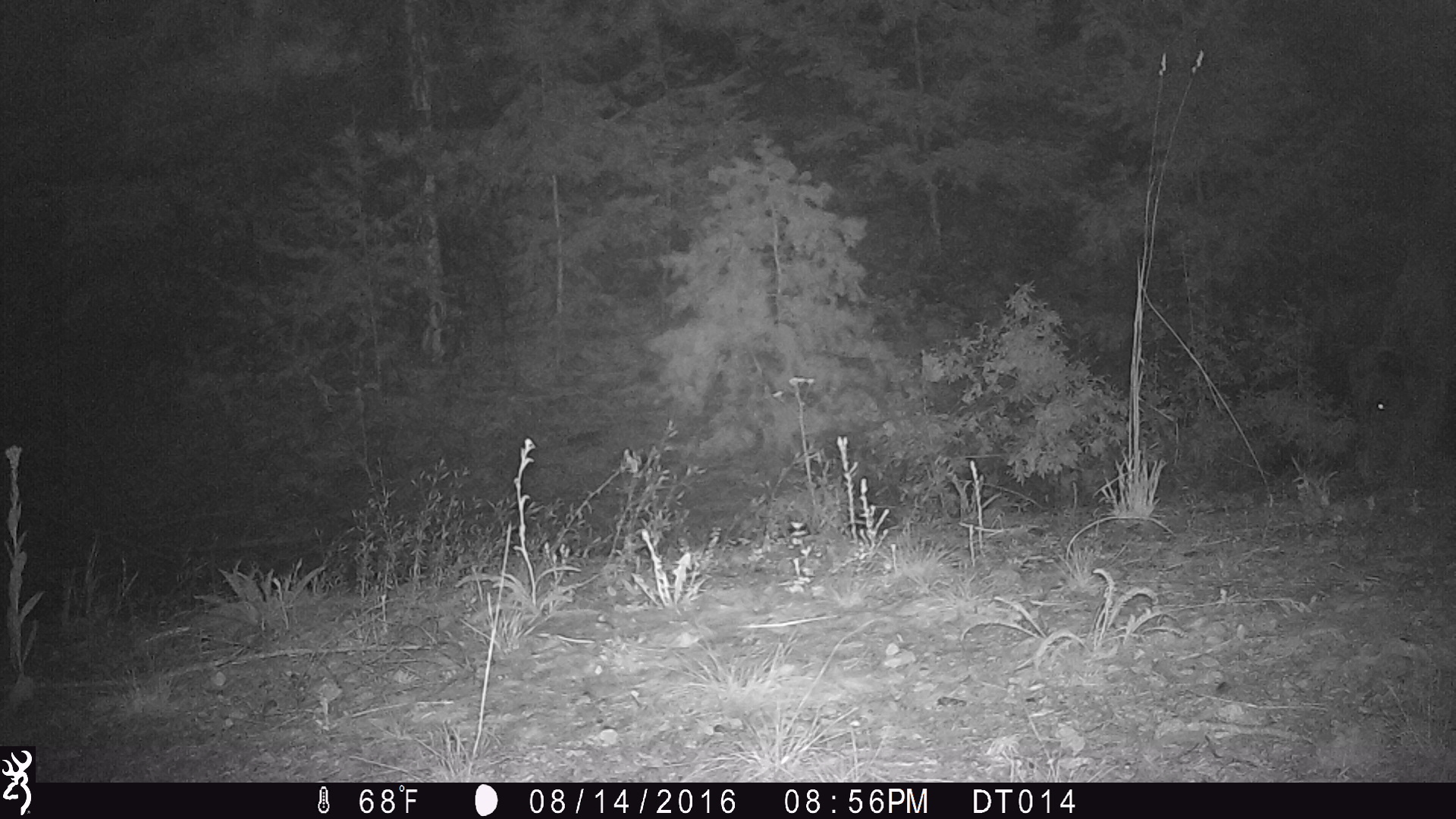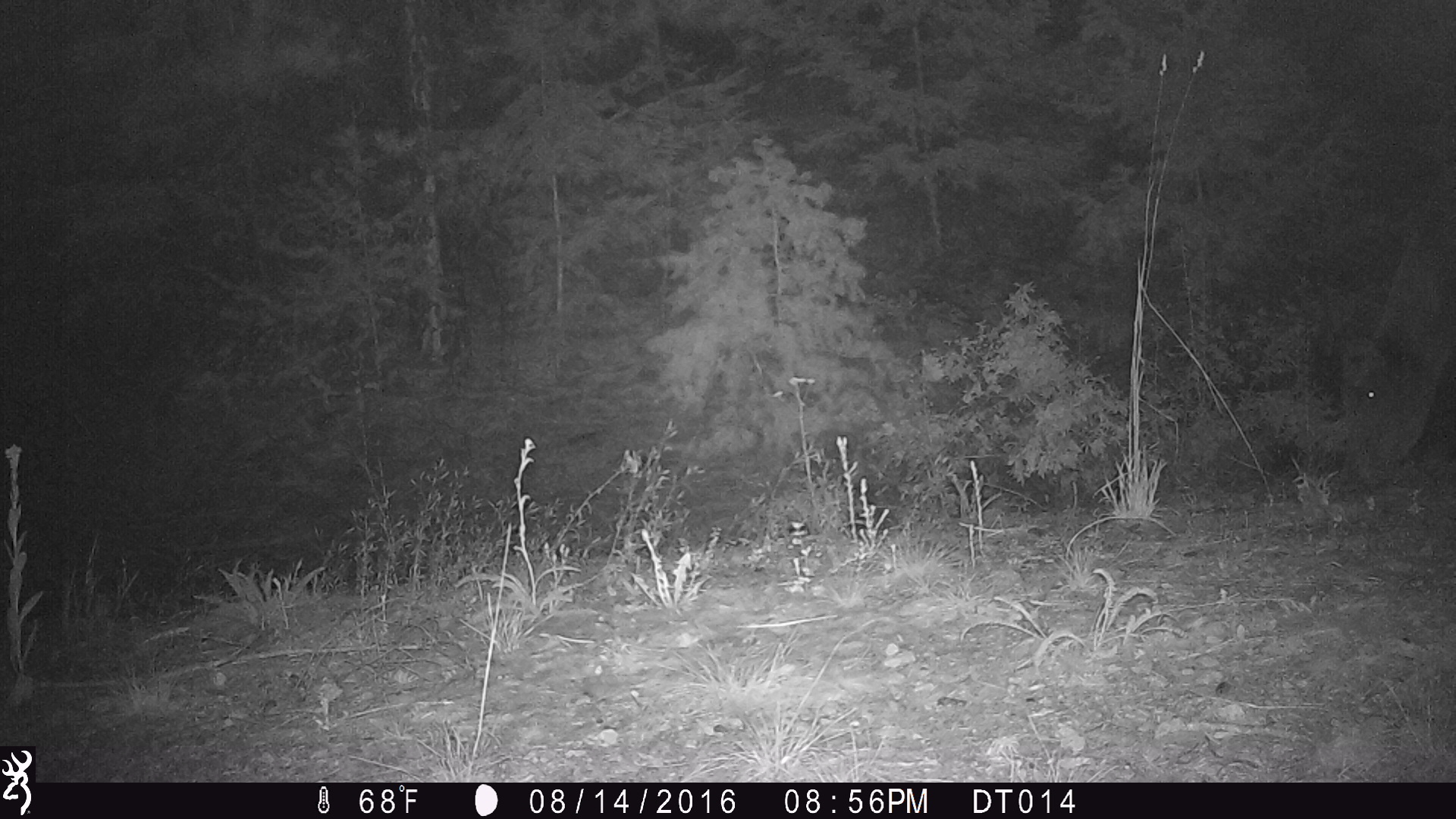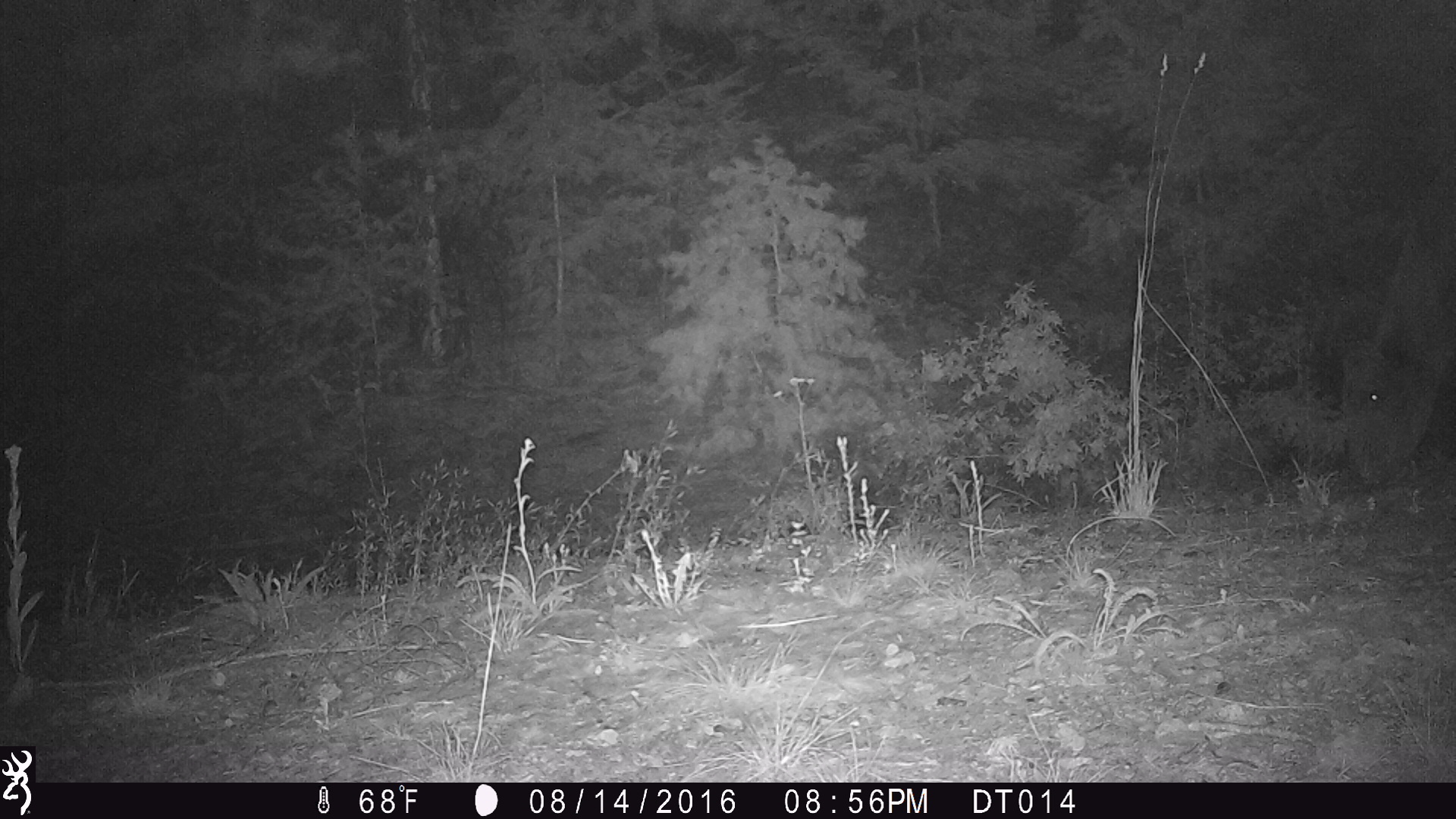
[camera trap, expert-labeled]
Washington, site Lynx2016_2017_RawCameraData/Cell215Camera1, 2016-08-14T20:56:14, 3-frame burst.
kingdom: Animalia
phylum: Chordata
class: Mammalia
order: Artiodactyla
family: Bovidae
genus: Bos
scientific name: Bos taurus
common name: domestic cattle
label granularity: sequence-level